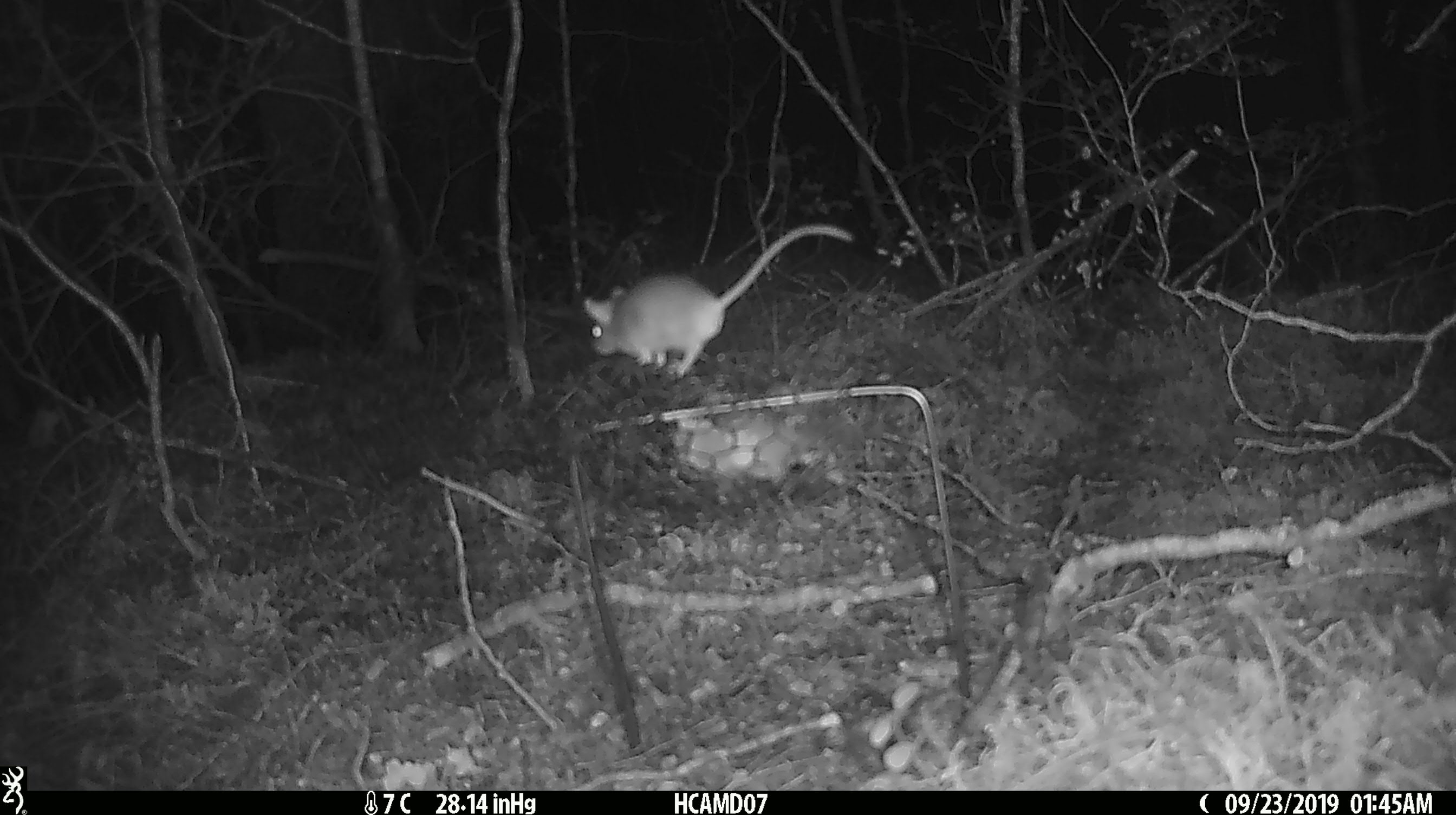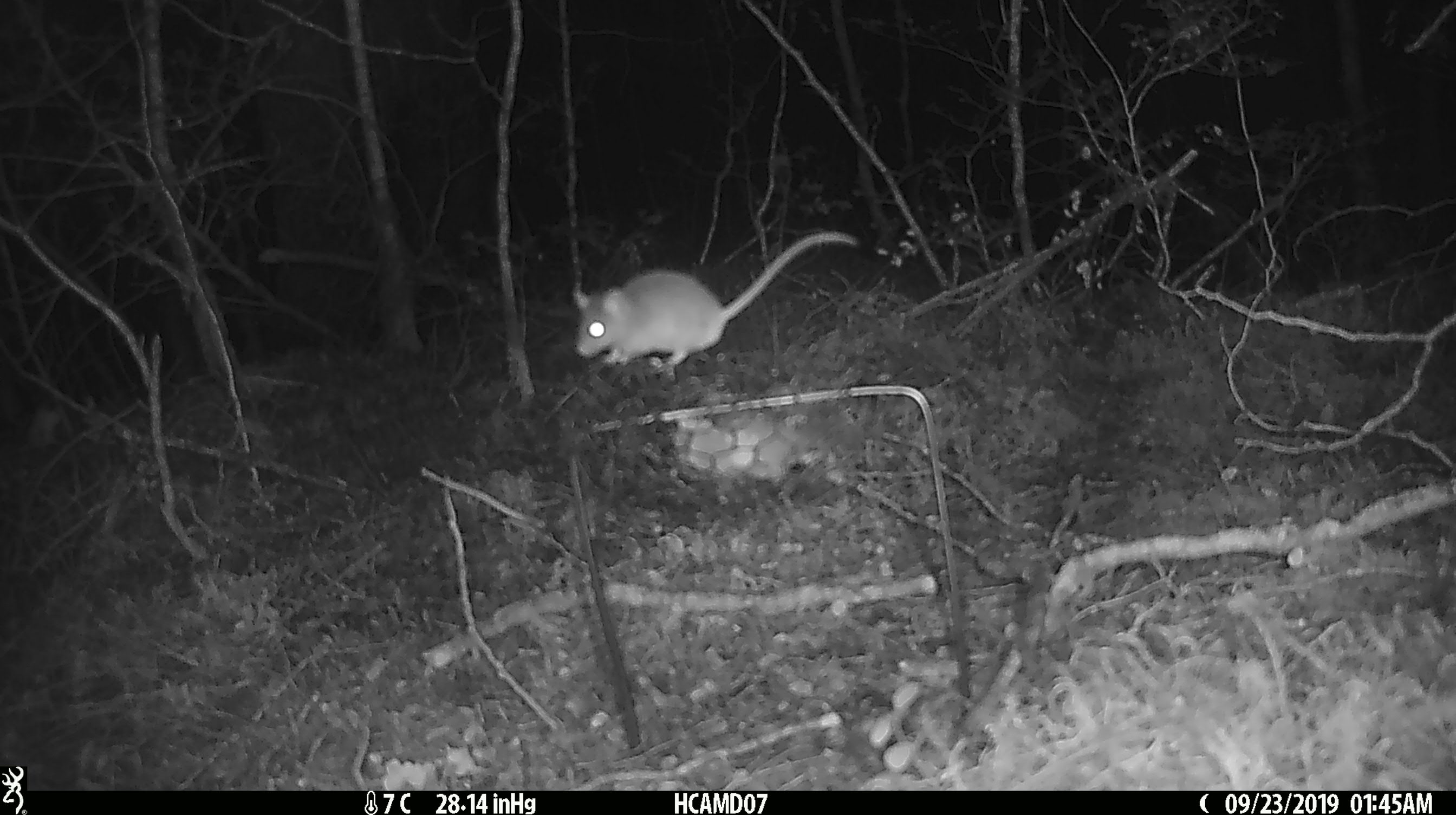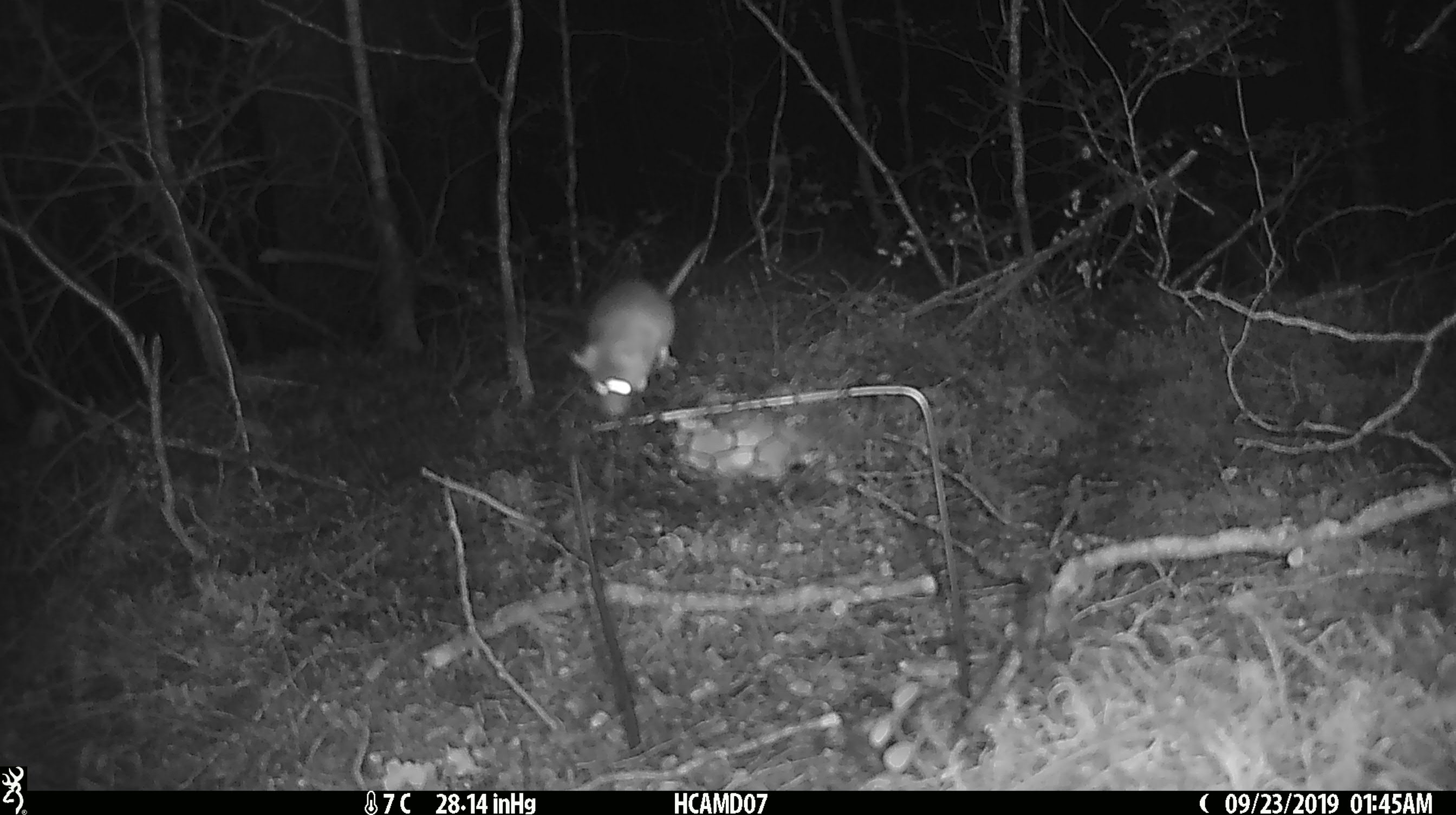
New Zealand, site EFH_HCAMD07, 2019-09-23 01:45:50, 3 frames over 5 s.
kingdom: Animalia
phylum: Chordata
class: Mammalia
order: Rodentia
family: Muridae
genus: Mus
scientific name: Mus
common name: mouse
Mouse (Mus).